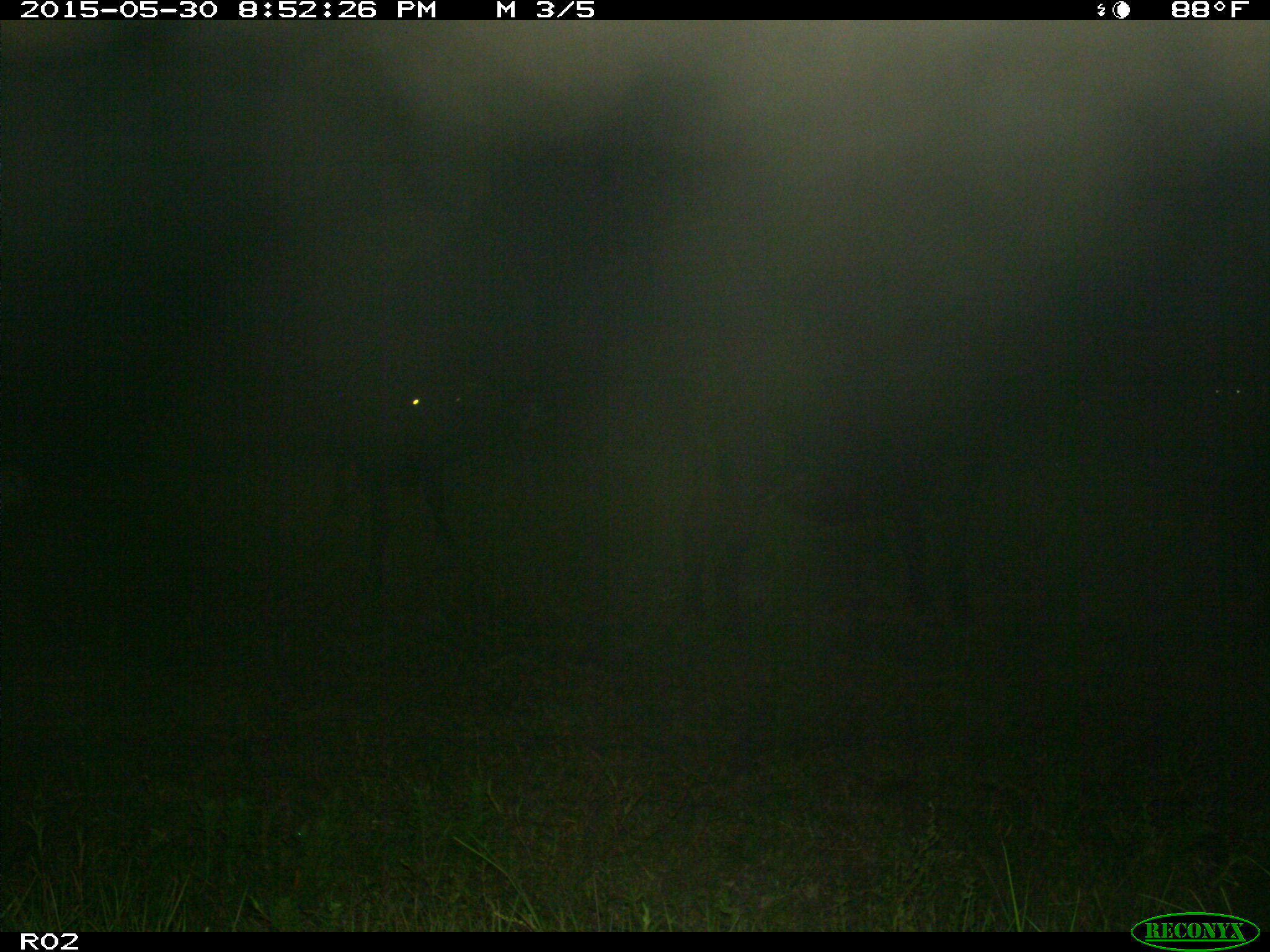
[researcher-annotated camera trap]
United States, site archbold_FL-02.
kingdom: Animalia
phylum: Chordata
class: Mammalia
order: Artiodactyla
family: Bovidae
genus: Bos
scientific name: Bos taurus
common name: domestic cow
Bos taurus (domestic cow).